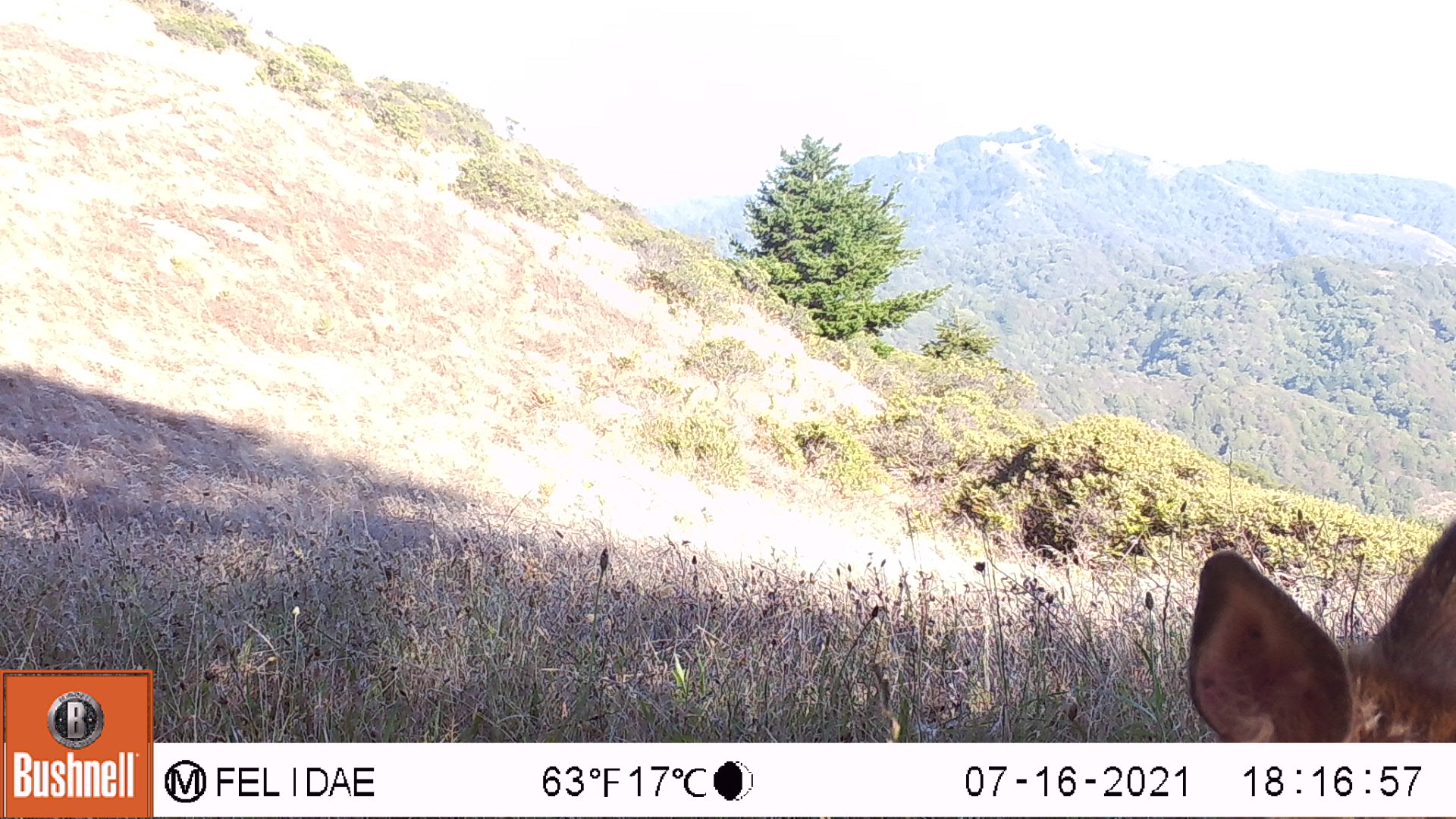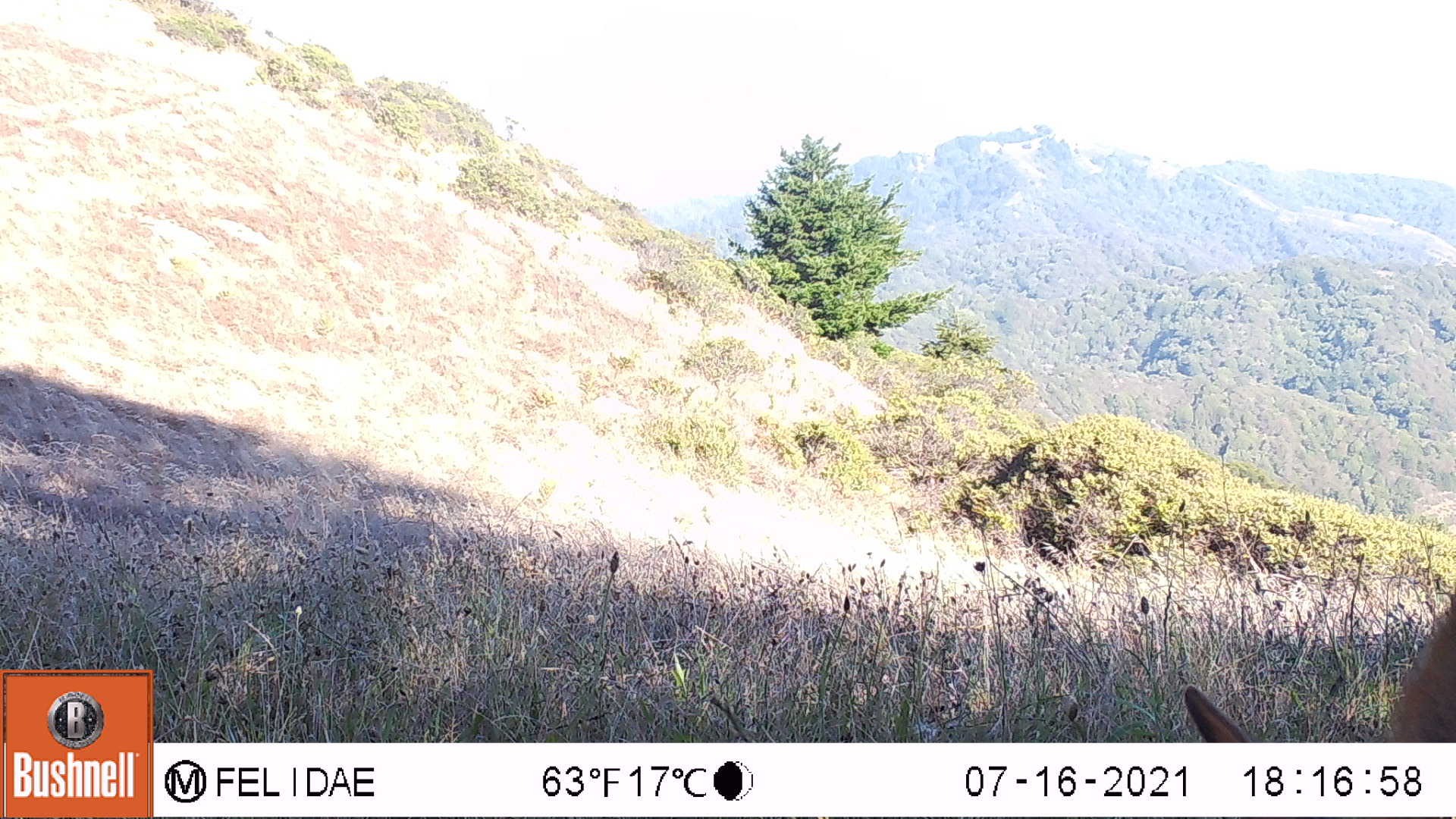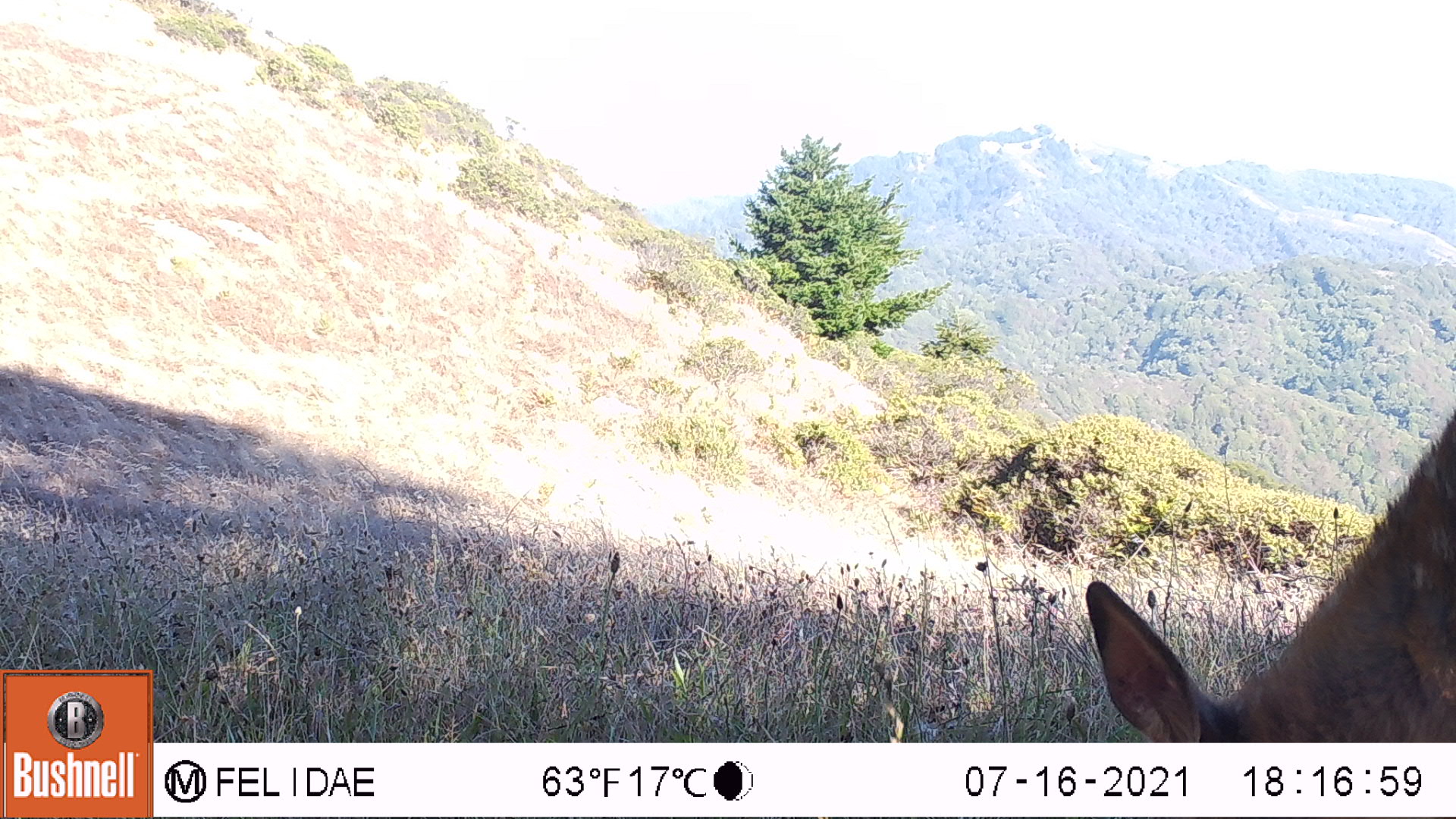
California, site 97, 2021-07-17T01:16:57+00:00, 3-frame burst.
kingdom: Animalia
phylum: Chordata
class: Mammalia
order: Artiodactyla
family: Cervidae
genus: Odocoileus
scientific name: Odocoileus hemionus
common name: mule deer